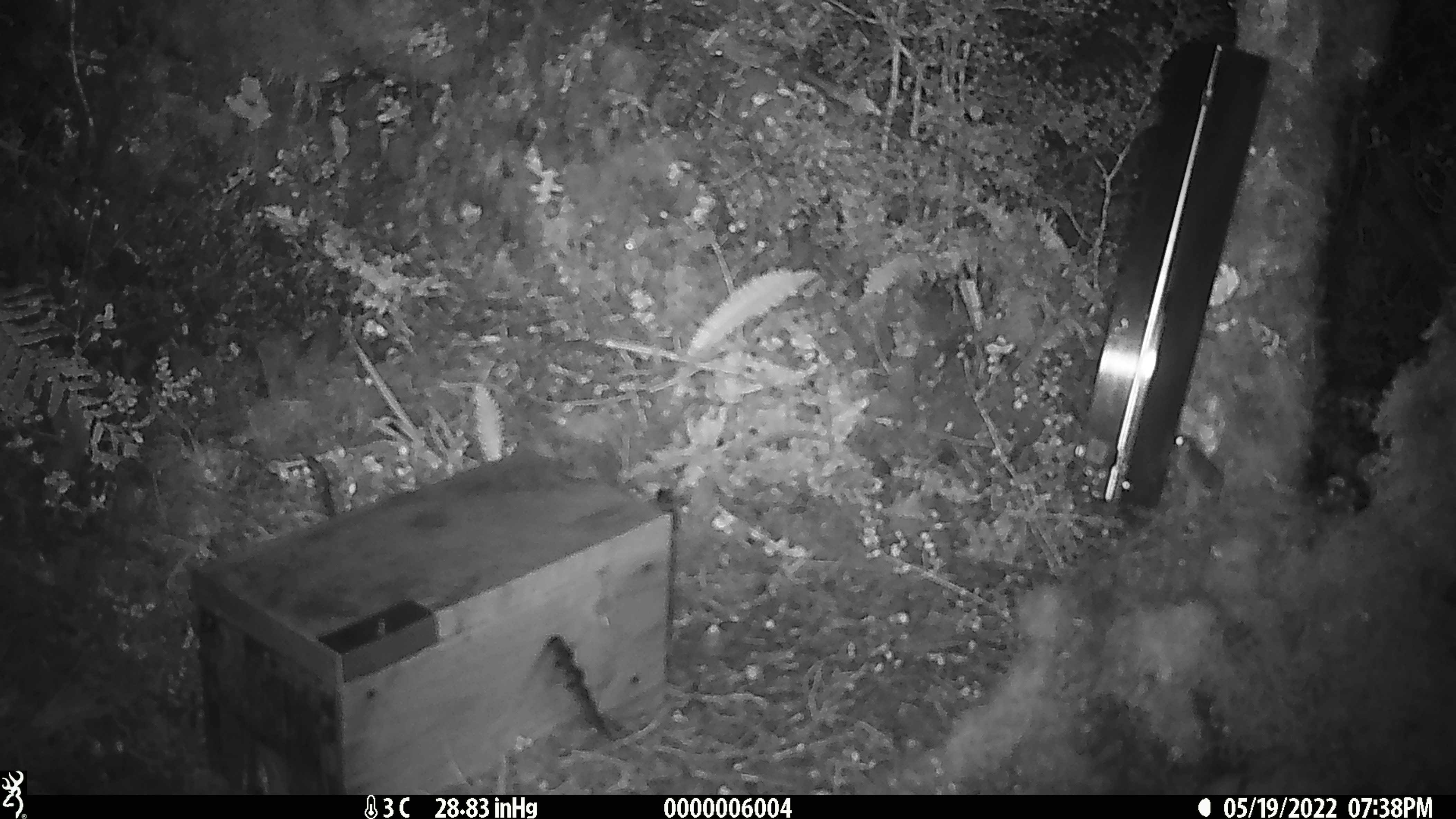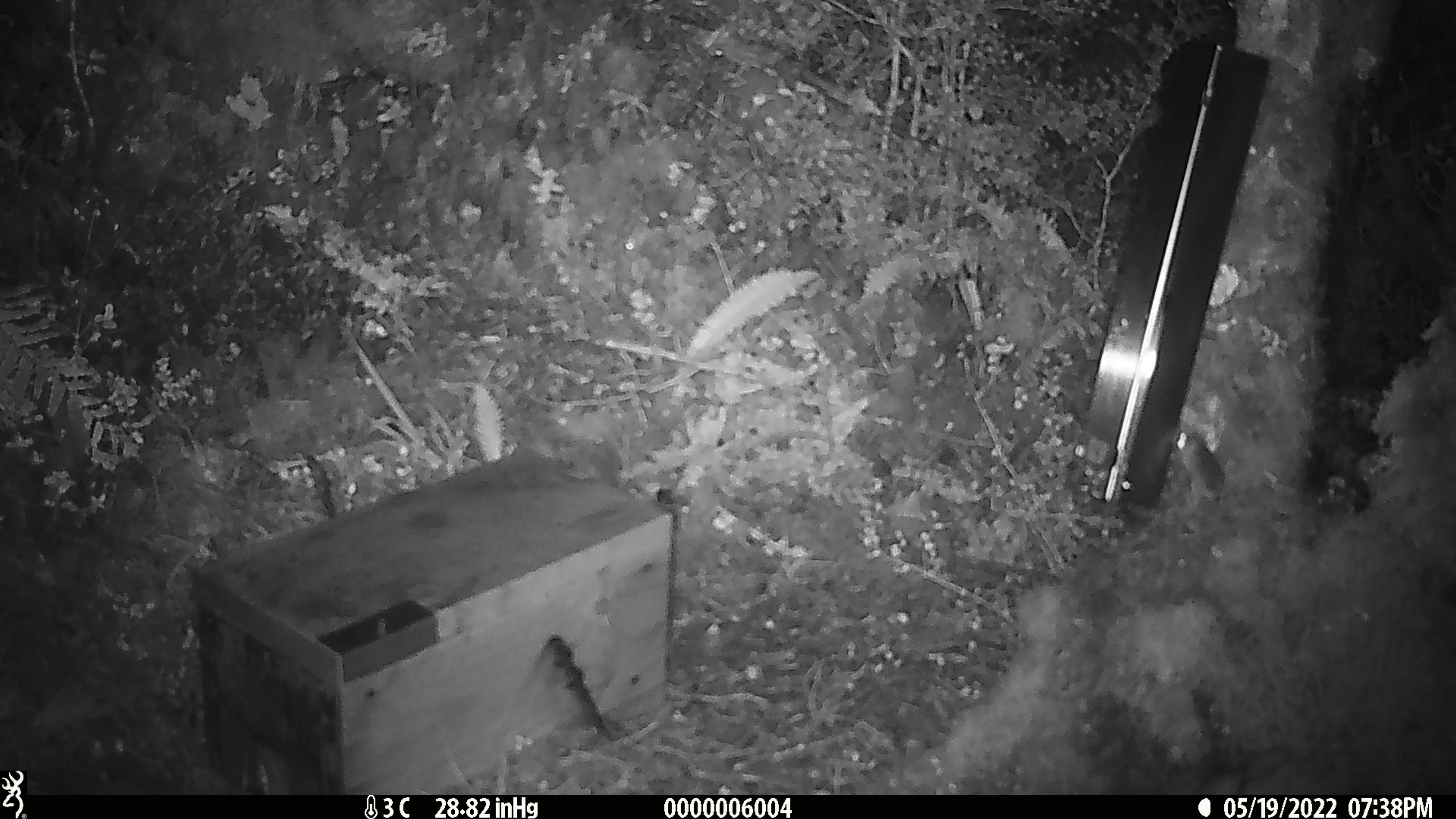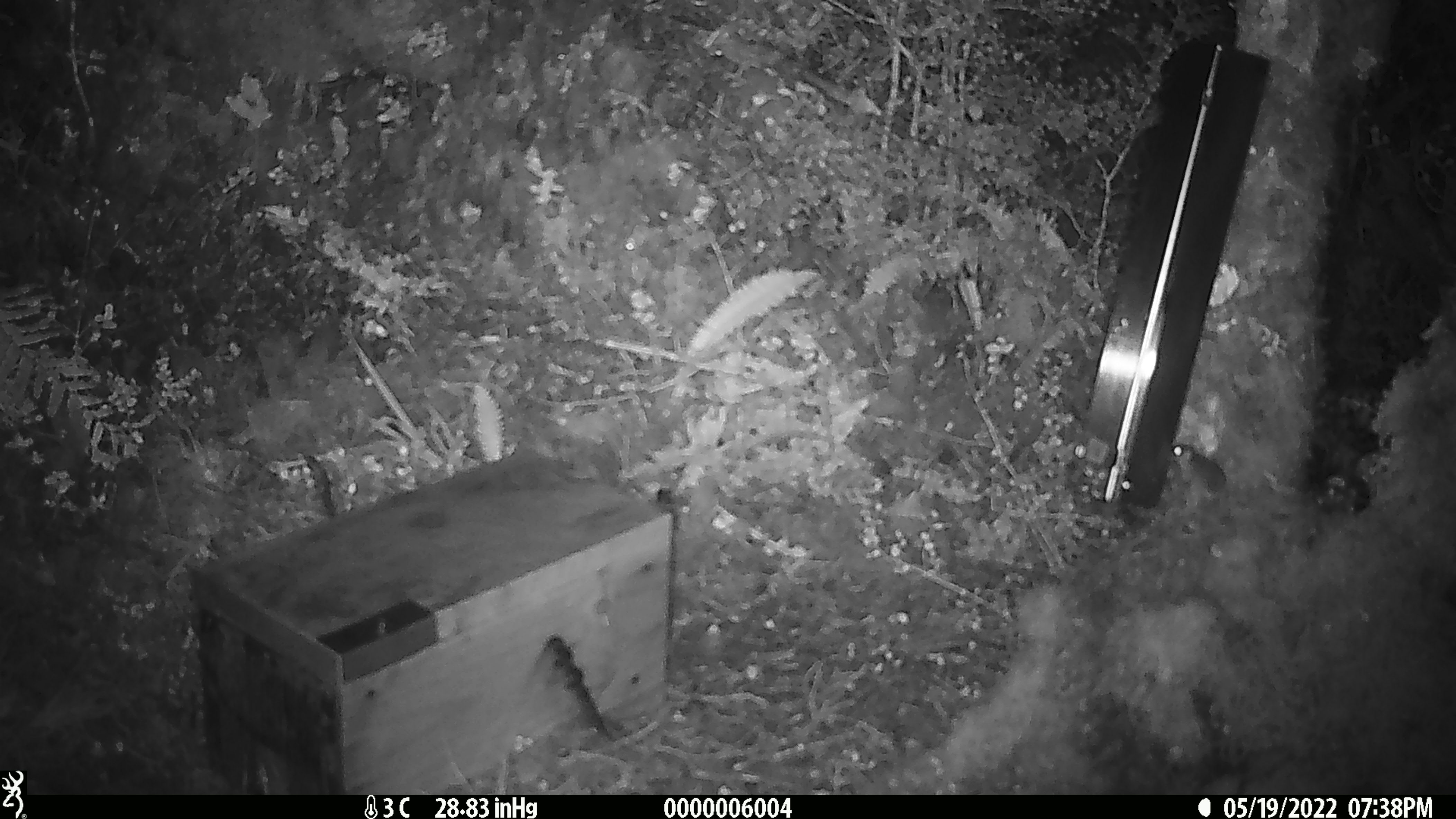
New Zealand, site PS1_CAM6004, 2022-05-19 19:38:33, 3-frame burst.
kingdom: Animalia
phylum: Chordata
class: Mammalia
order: Rodentia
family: Muridae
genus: Mus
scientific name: Mus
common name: mouse